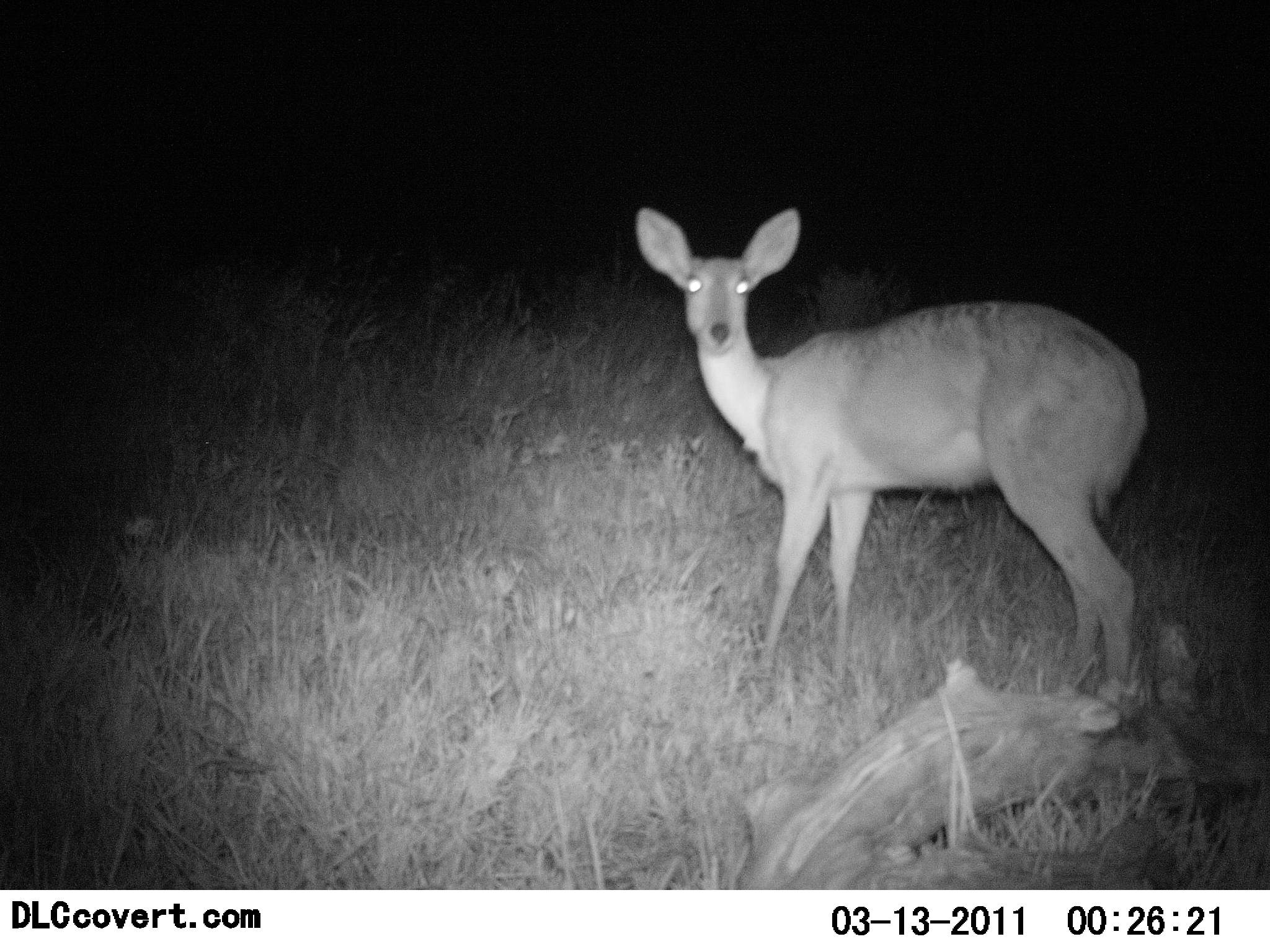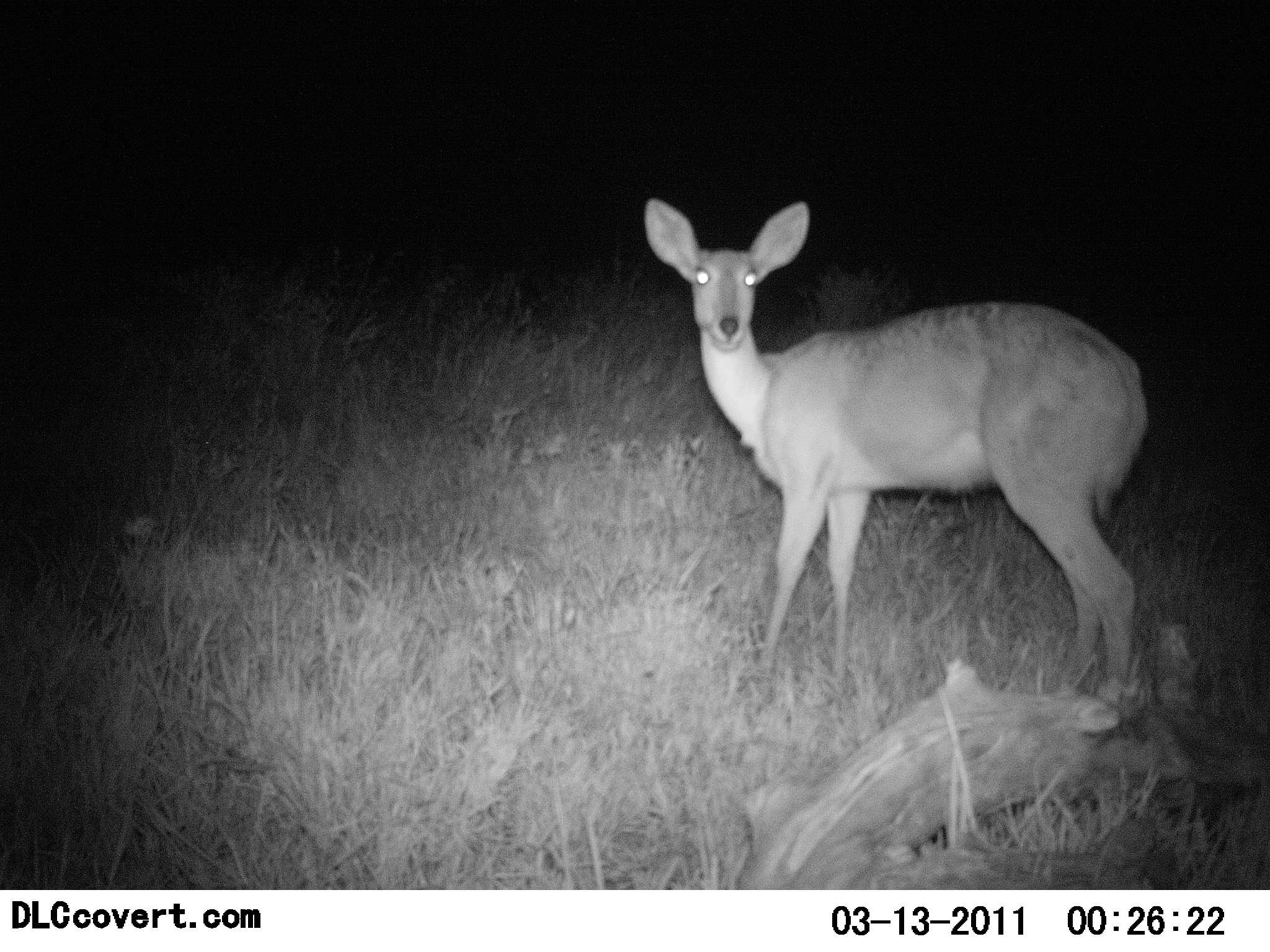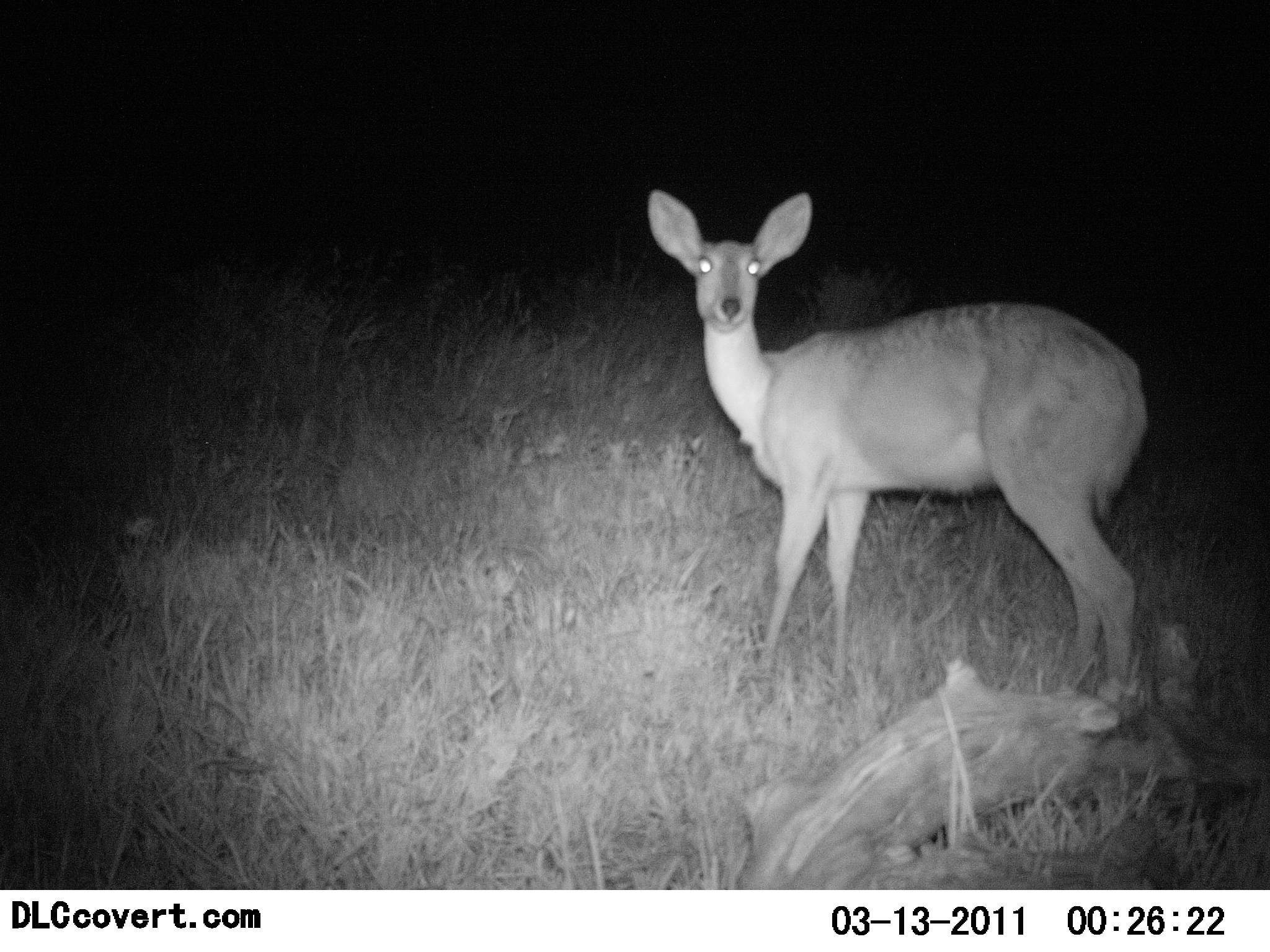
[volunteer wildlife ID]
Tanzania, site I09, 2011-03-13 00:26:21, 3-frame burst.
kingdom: Animalia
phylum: Chordata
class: Mammalia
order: Artiodactyla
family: Bovidae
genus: Redunca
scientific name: Redunca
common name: reedbuck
Reedbuck (Redunca), count 1. Behavior (volunteer vote fractions): standing 100%, resting 0%, moving 0%, interacting 0%. Young present (vote fraction): 0%. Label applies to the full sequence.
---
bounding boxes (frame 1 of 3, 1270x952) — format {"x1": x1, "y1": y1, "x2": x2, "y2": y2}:
animal: {"x1": 632, "y1": 204, "x2": 1148, "y2": 692}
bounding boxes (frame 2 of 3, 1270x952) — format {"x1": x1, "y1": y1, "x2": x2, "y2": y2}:
animal: {"x1": 644, "y1": 196, "x2": 1150, "y2": 698}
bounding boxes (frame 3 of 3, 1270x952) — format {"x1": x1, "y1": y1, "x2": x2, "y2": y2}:
animal: {"x1": 644, "y1": 186, "x2": 1149, "y2": 691}